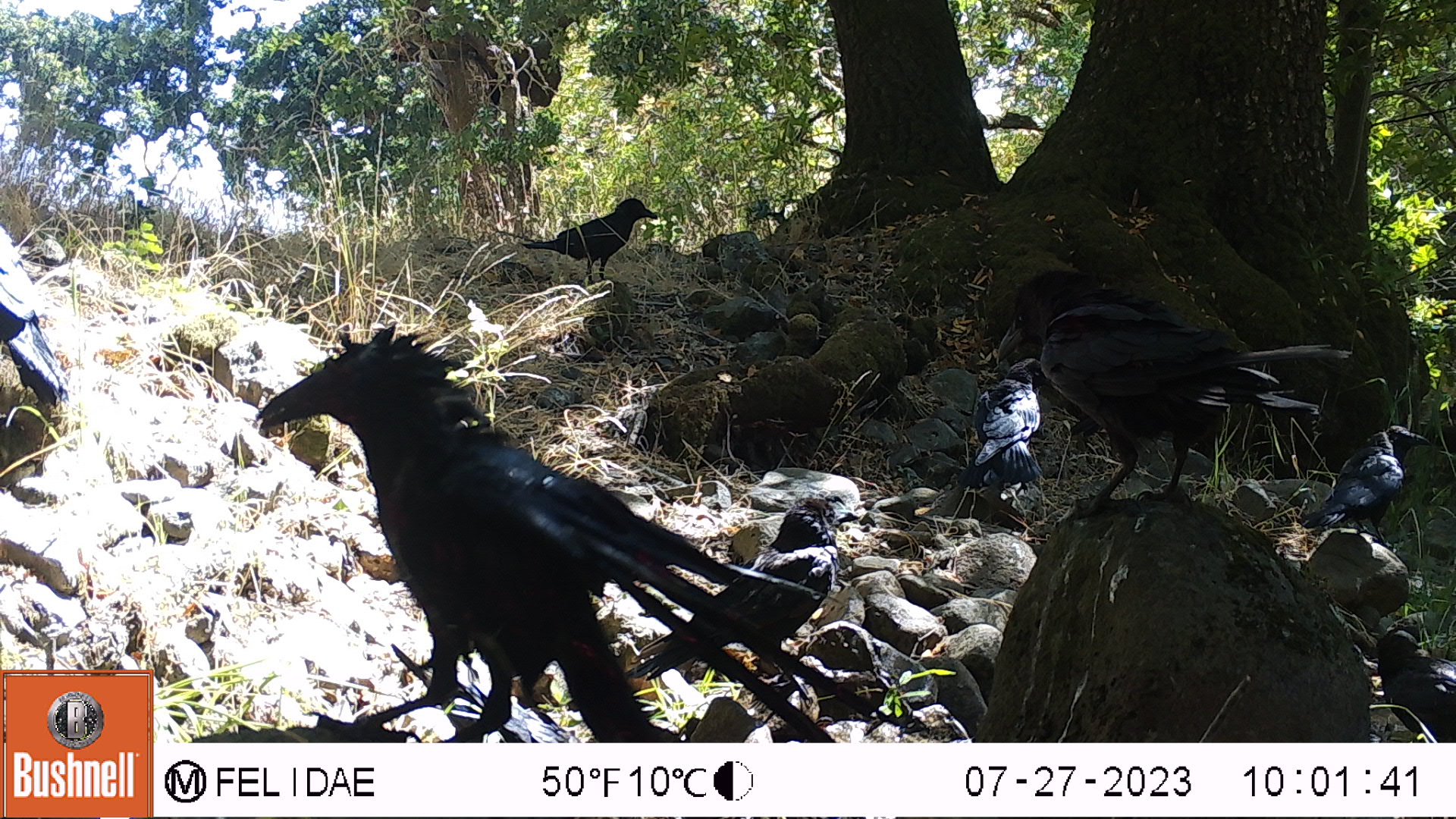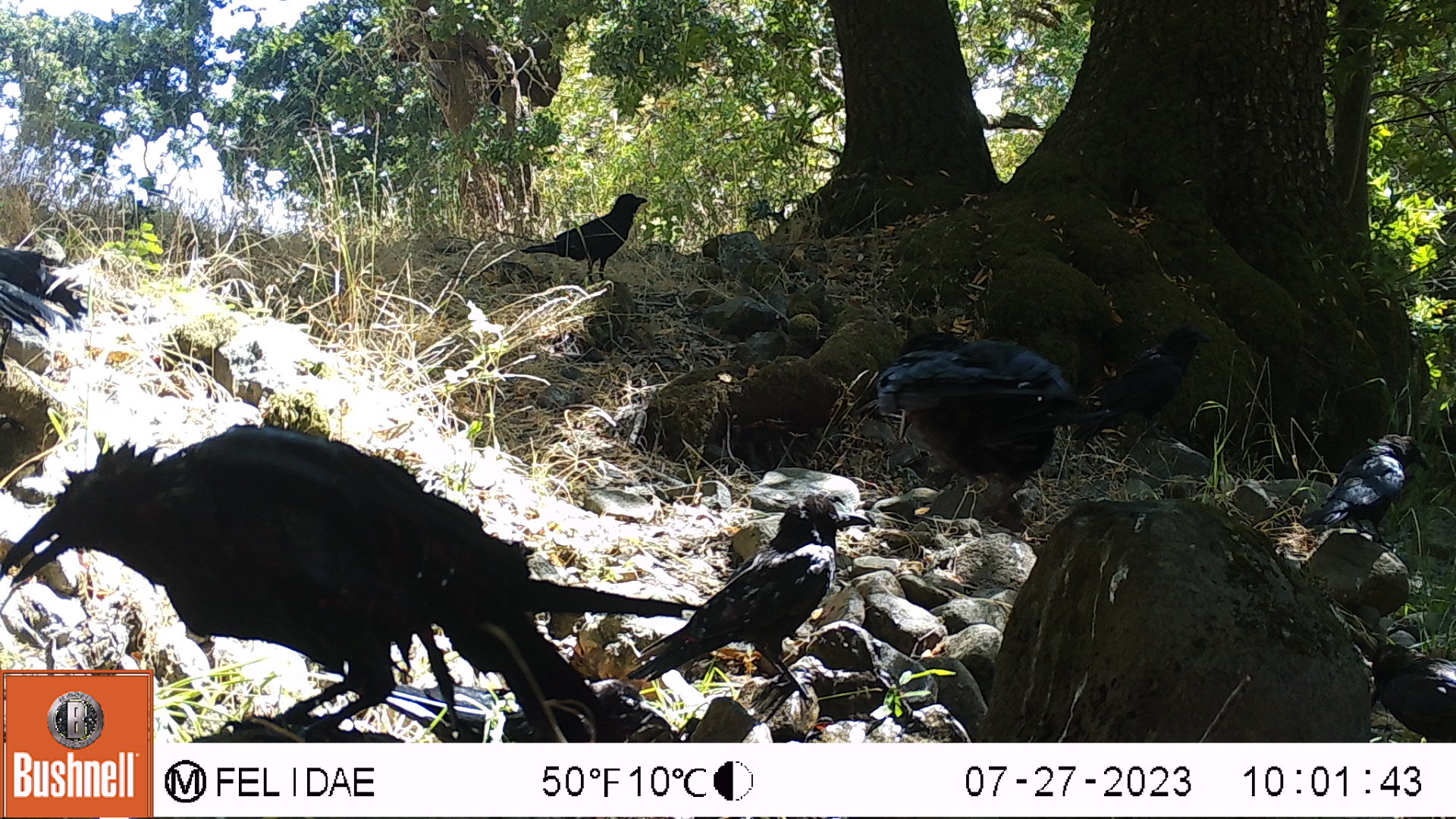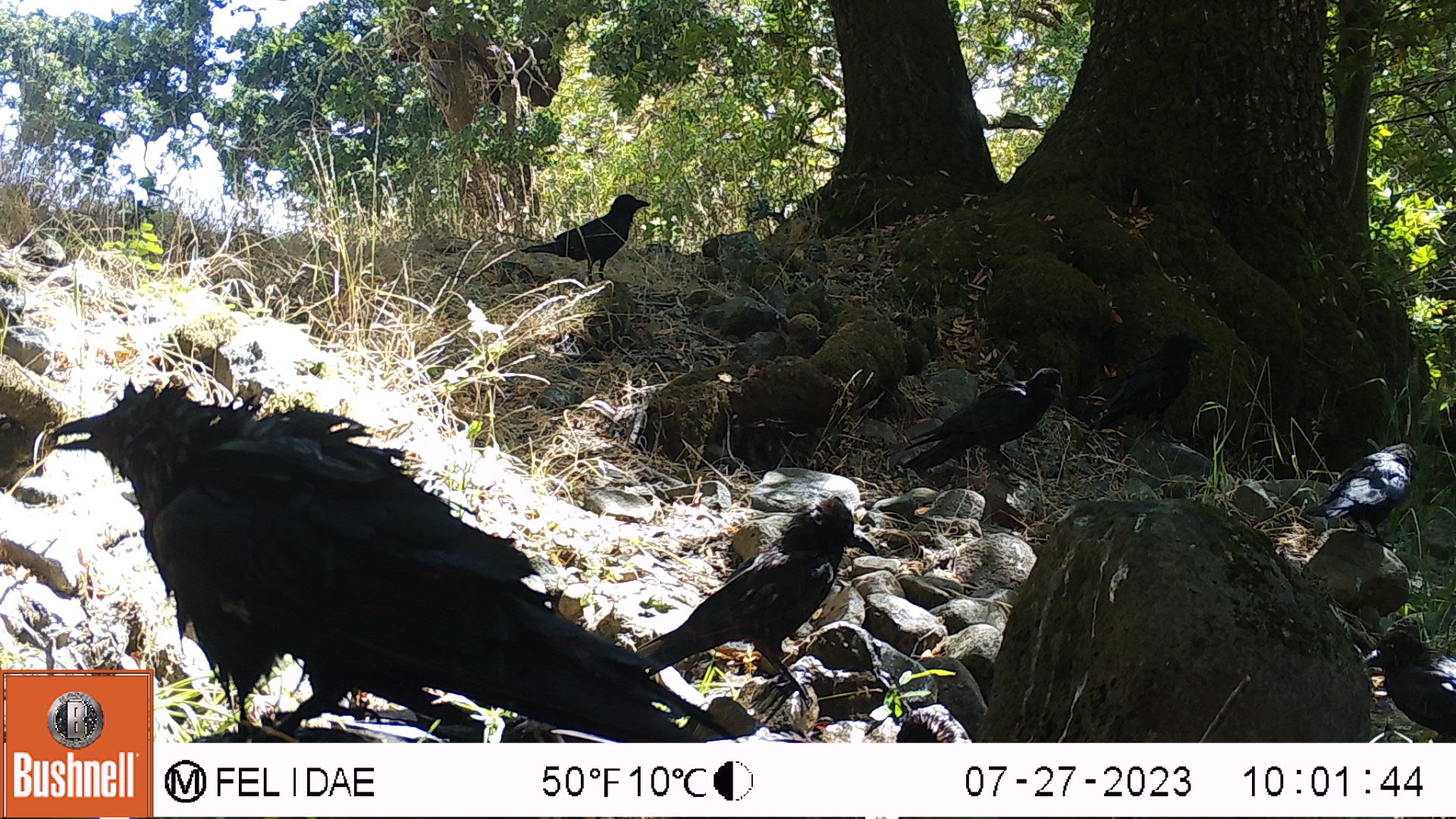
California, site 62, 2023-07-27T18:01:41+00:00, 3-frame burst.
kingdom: Animalia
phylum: Chordata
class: Aves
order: Passeriformes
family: Corvidae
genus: Corvus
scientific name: Corvus brachyrhynchos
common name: american crow